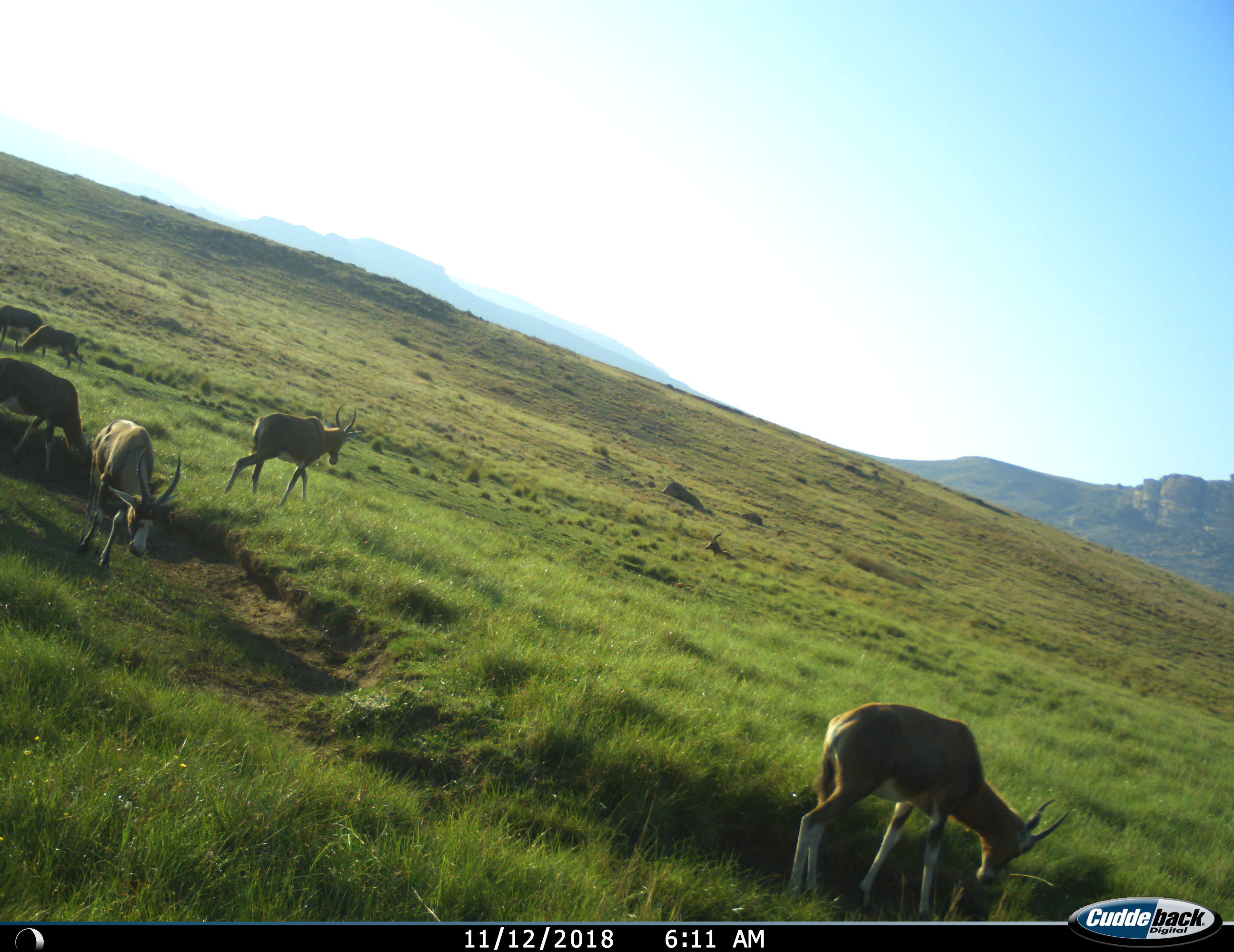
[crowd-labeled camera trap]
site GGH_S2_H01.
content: unidentified animal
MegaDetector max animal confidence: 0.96